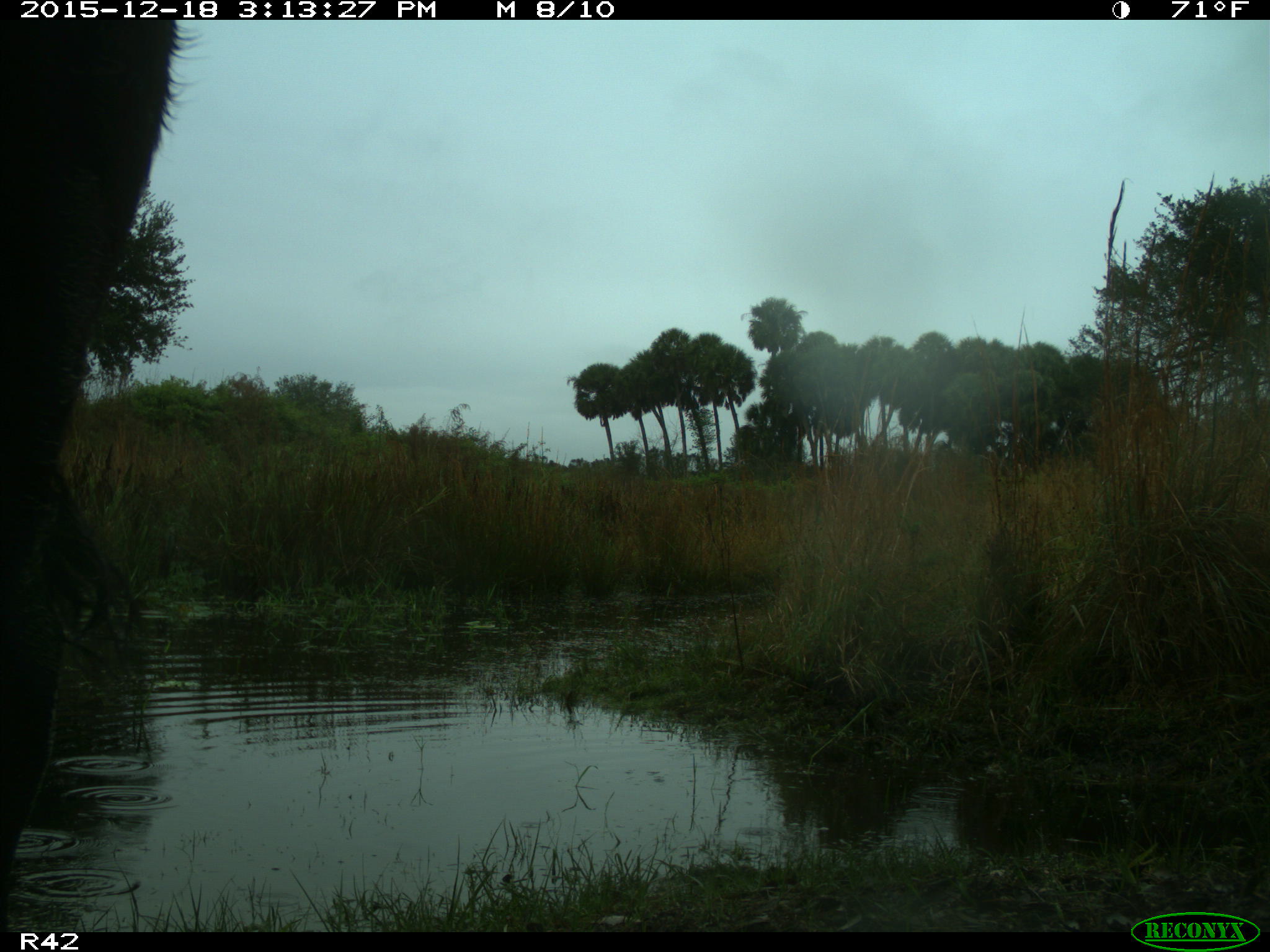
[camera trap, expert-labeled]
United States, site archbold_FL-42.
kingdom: Animalia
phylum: Chordata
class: Mammalia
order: Artiodactyla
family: Bovidae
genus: Bos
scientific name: Bos taurus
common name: domestic cow